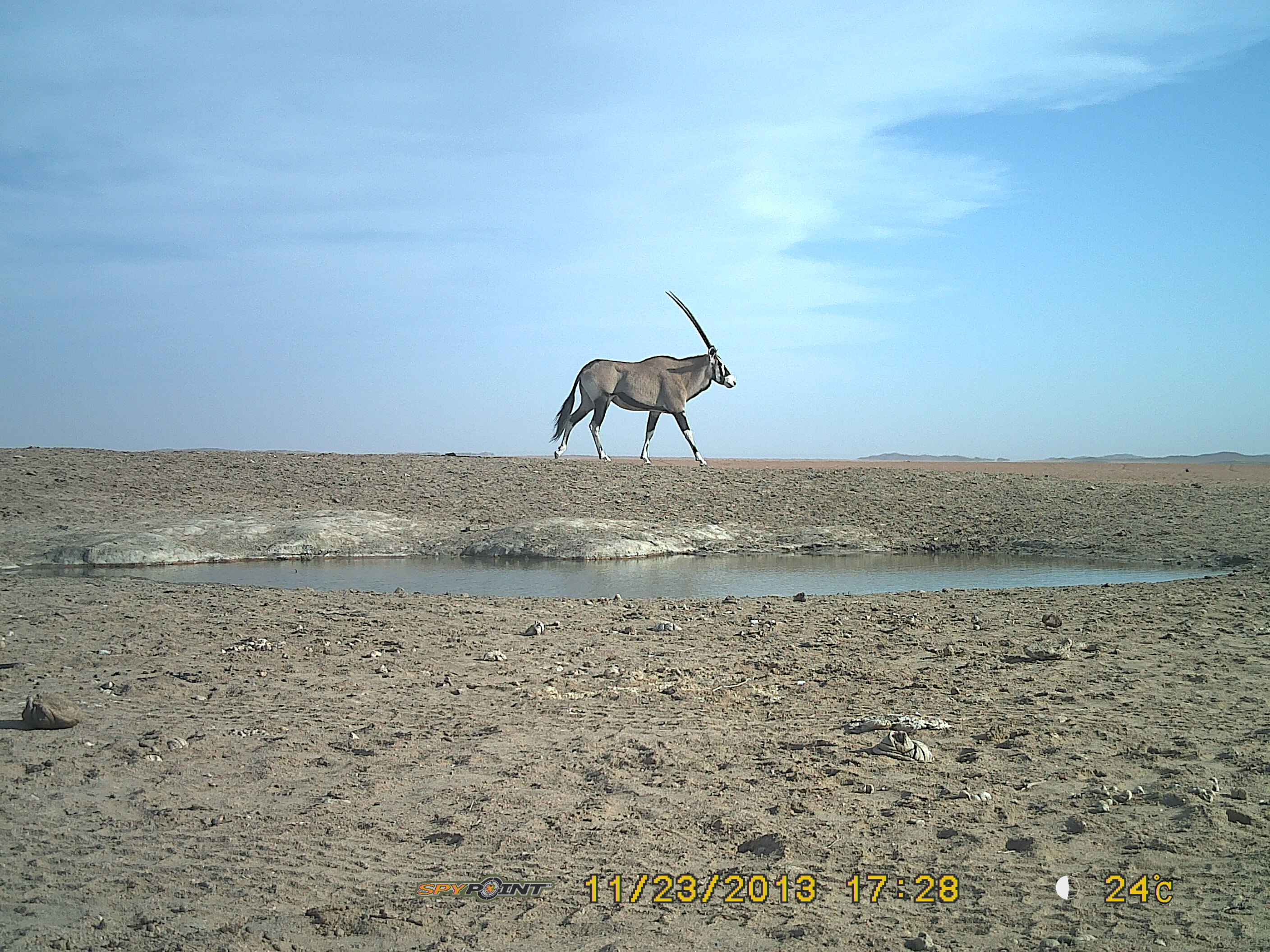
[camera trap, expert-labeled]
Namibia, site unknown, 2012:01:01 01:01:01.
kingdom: Animalia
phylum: Chordata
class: Mammalia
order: Artiodactyla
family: Bovidae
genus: Oryx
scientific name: Oryx gazella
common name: gemsbok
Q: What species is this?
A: Oryx gazella (gemsbok).